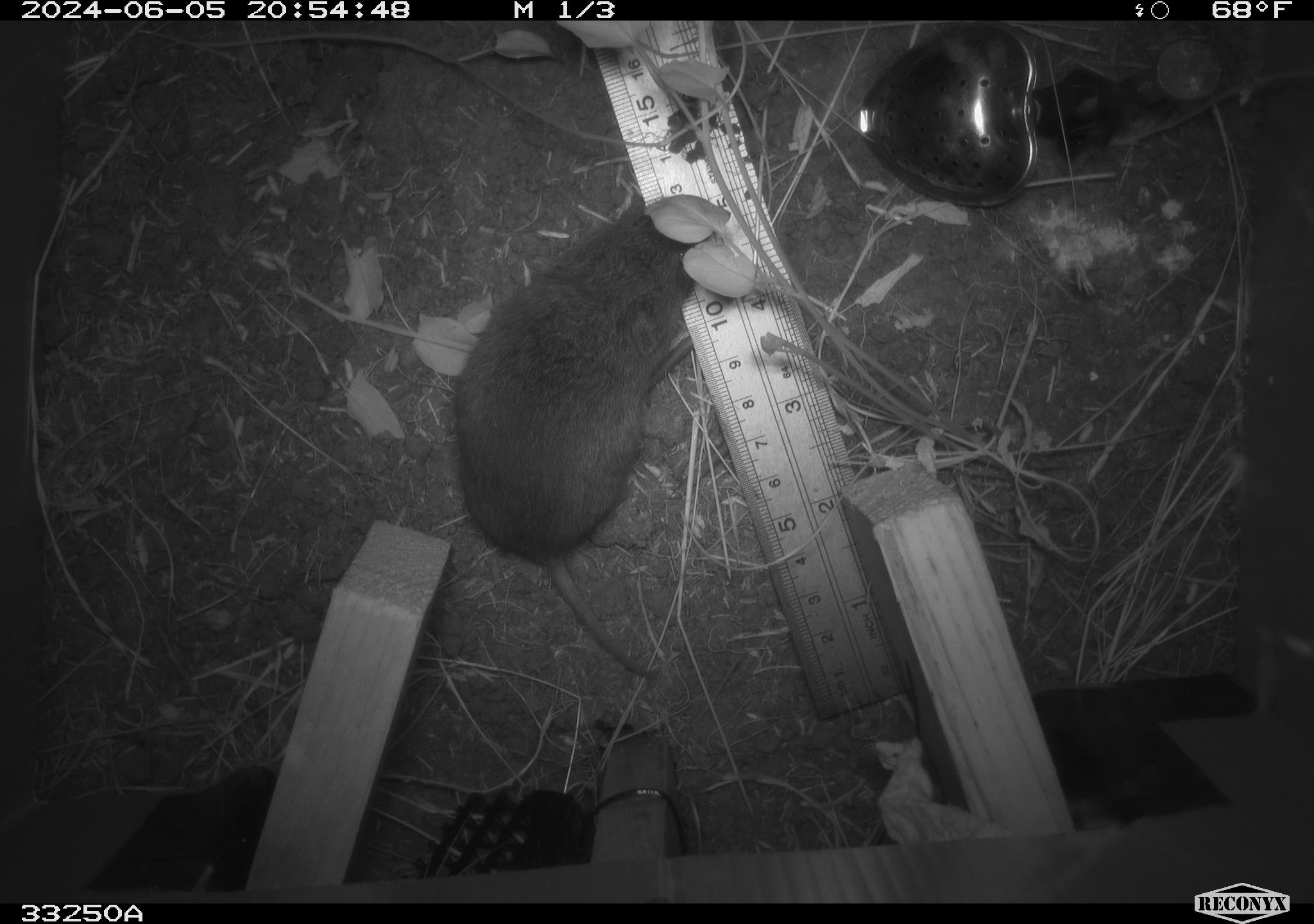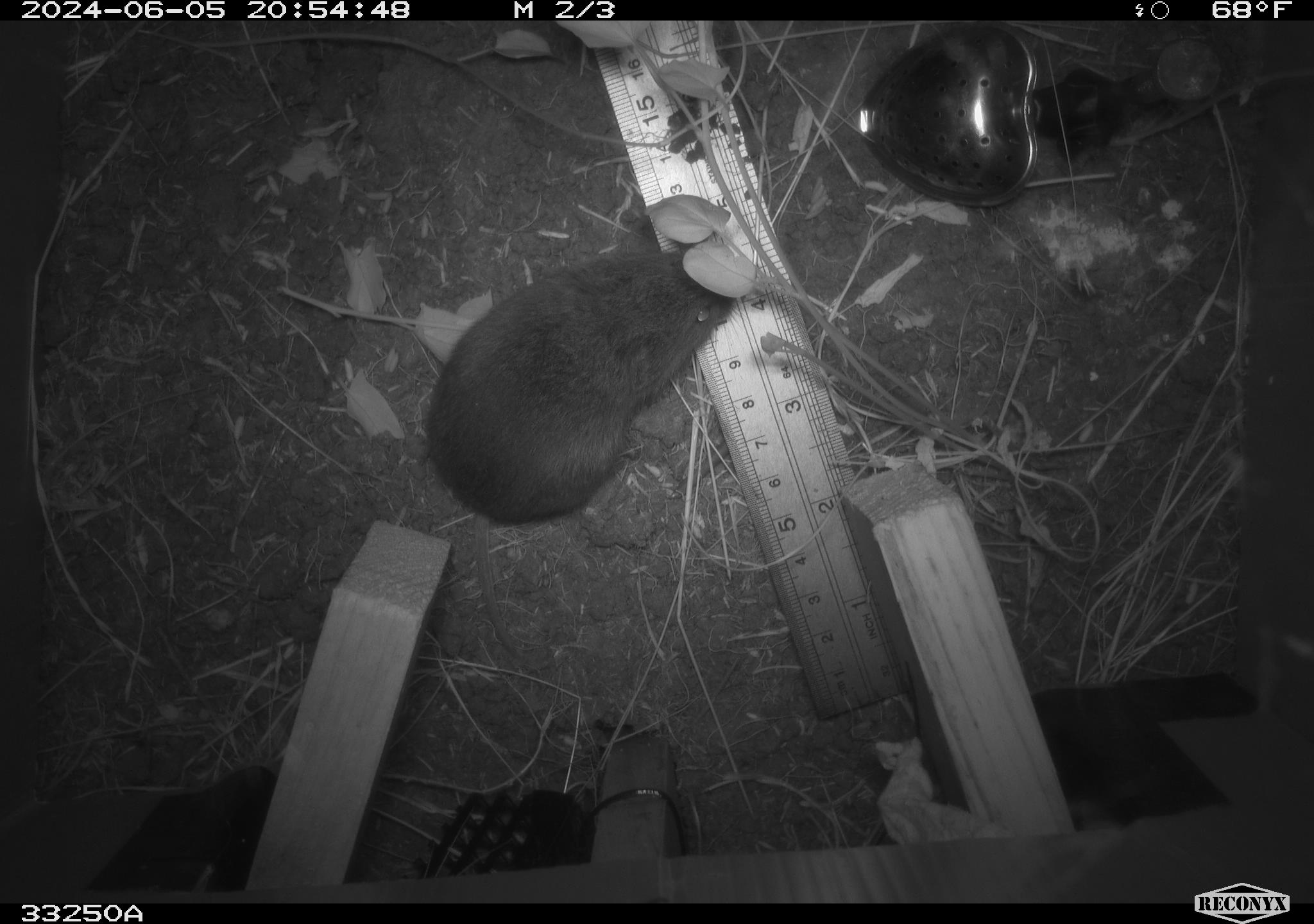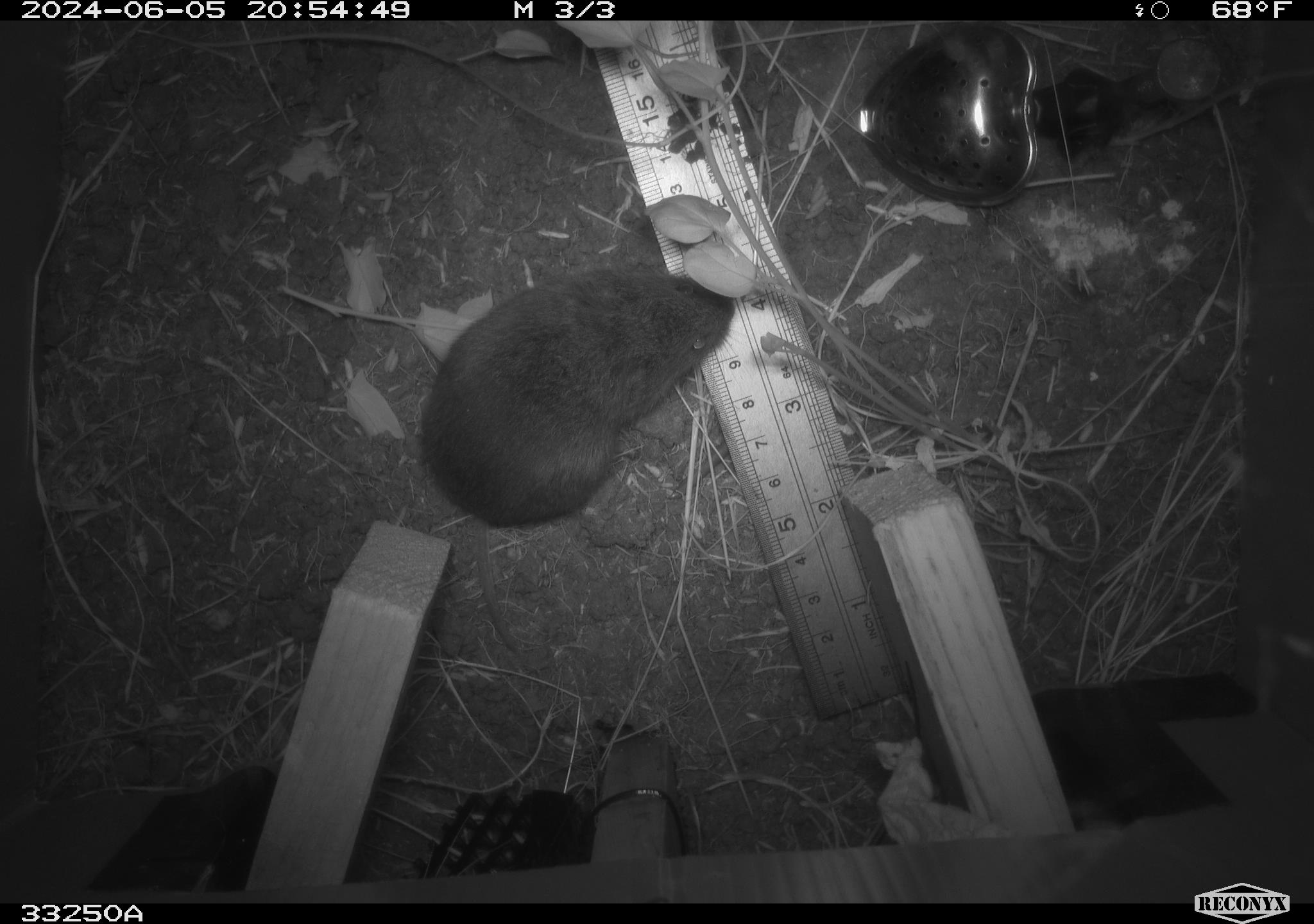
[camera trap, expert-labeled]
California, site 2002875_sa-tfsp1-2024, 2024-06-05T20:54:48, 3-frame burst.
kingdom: Animalia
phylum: Chordata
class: Mammalia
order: Rodentia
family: Cricetidae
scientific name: Arvicolinae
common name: voles, lemmings, and muskrats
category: arvicolinae subfamily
Arvicolinae subfamily (voles, lemmings, and muskrats) (Arvicolinae).